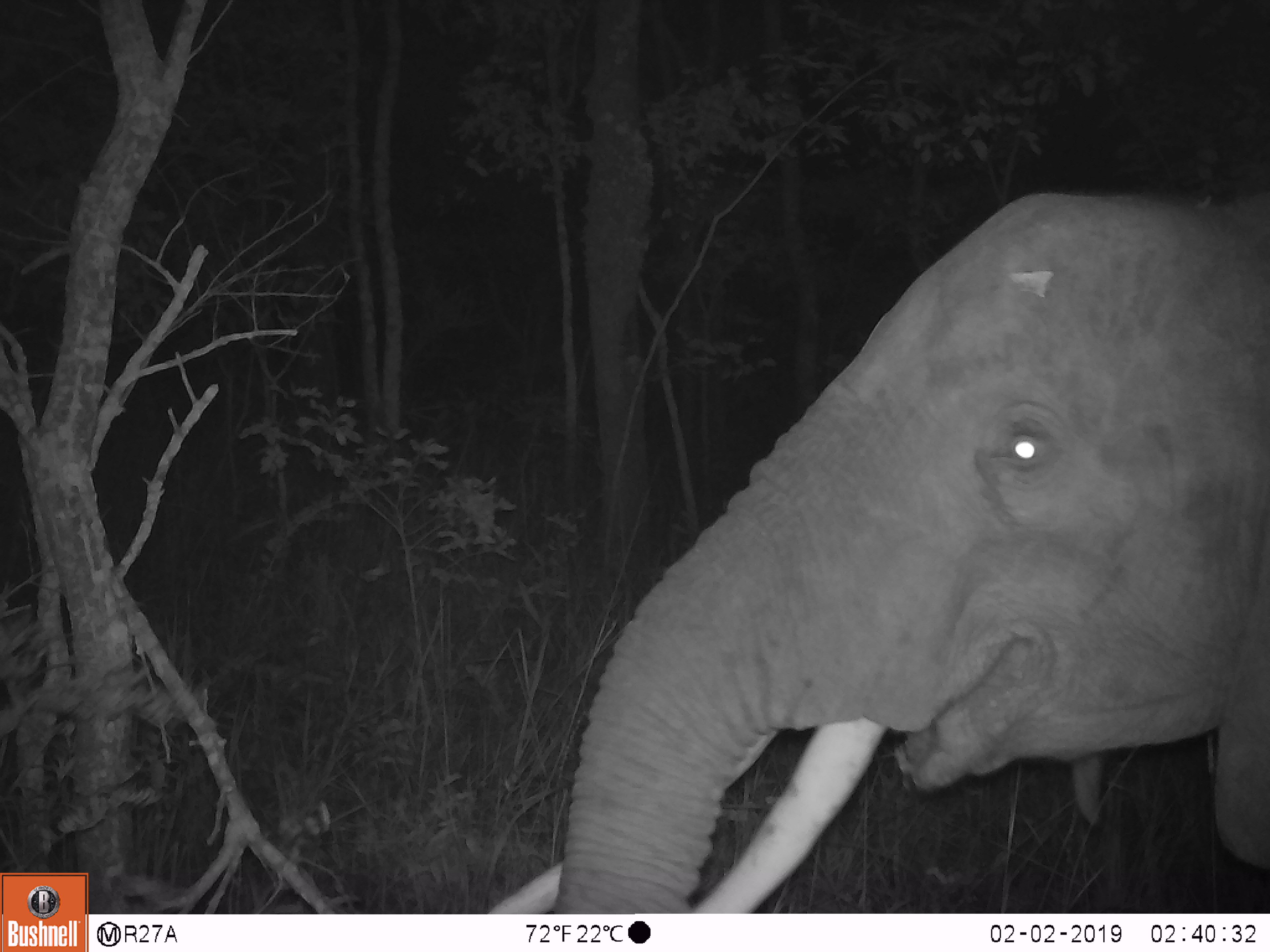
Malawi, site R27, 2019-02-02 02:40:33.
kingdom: Animalia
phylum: Chordata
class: Mammalia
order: Proboscidea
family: Elephantidae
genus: Loxodonta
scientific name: Loxodonta africana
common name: african savanna elephant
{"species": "african savanna elephant (Loxodonta africana)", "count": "1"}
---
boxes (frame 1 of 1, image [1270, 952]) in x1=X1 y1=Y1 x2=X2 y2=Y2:
african savanna elephant: x1=460 y1=147 x2=1268 y2=913